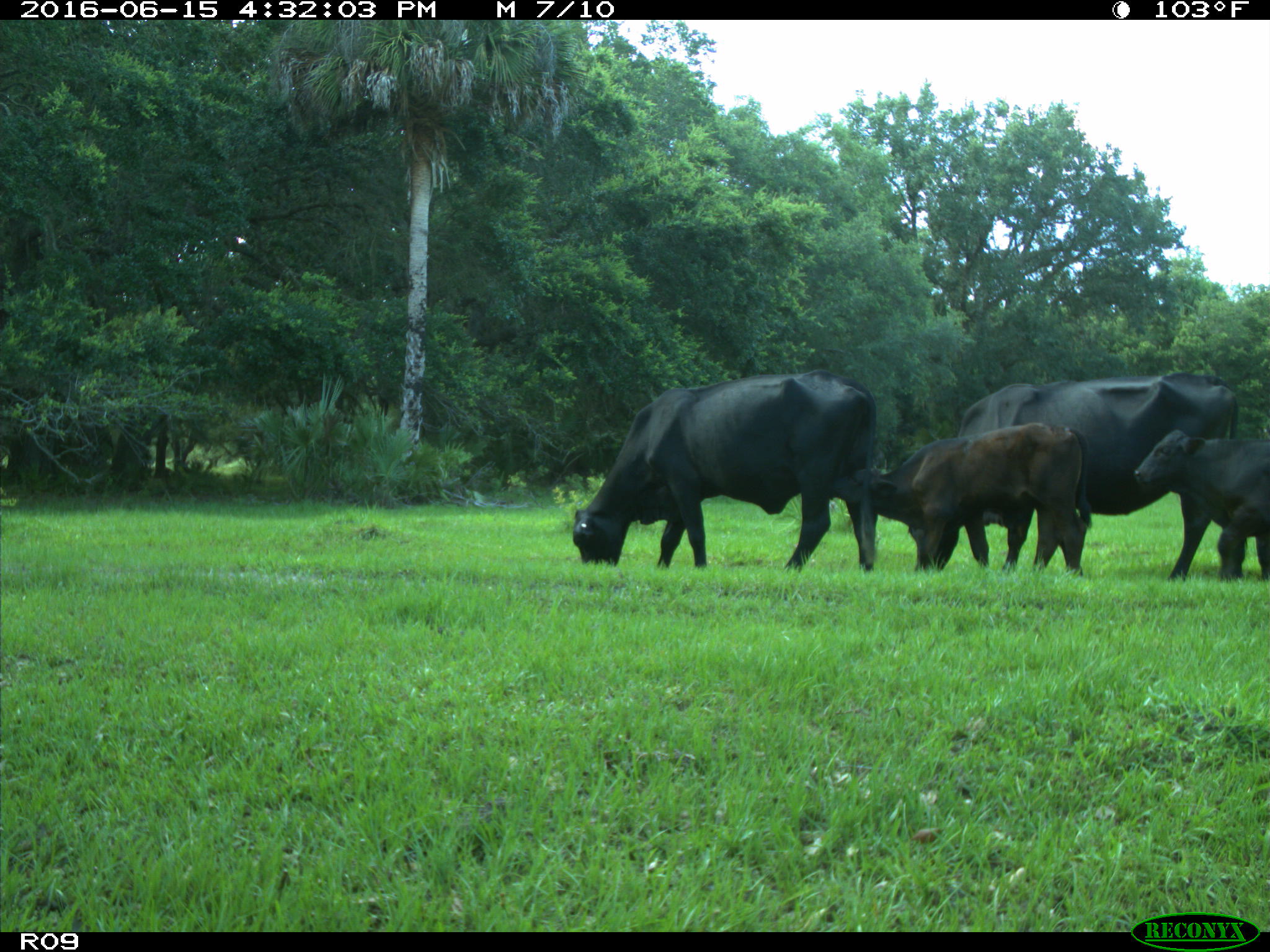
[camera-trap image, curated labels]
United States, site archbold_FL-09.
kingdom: Animalia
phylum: Chordata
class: Mammalia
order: Artiodactyla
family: Bovidae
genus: Bos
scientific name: Bos taurus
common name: domestic cow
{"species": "Bos taurus (domestic cow)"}